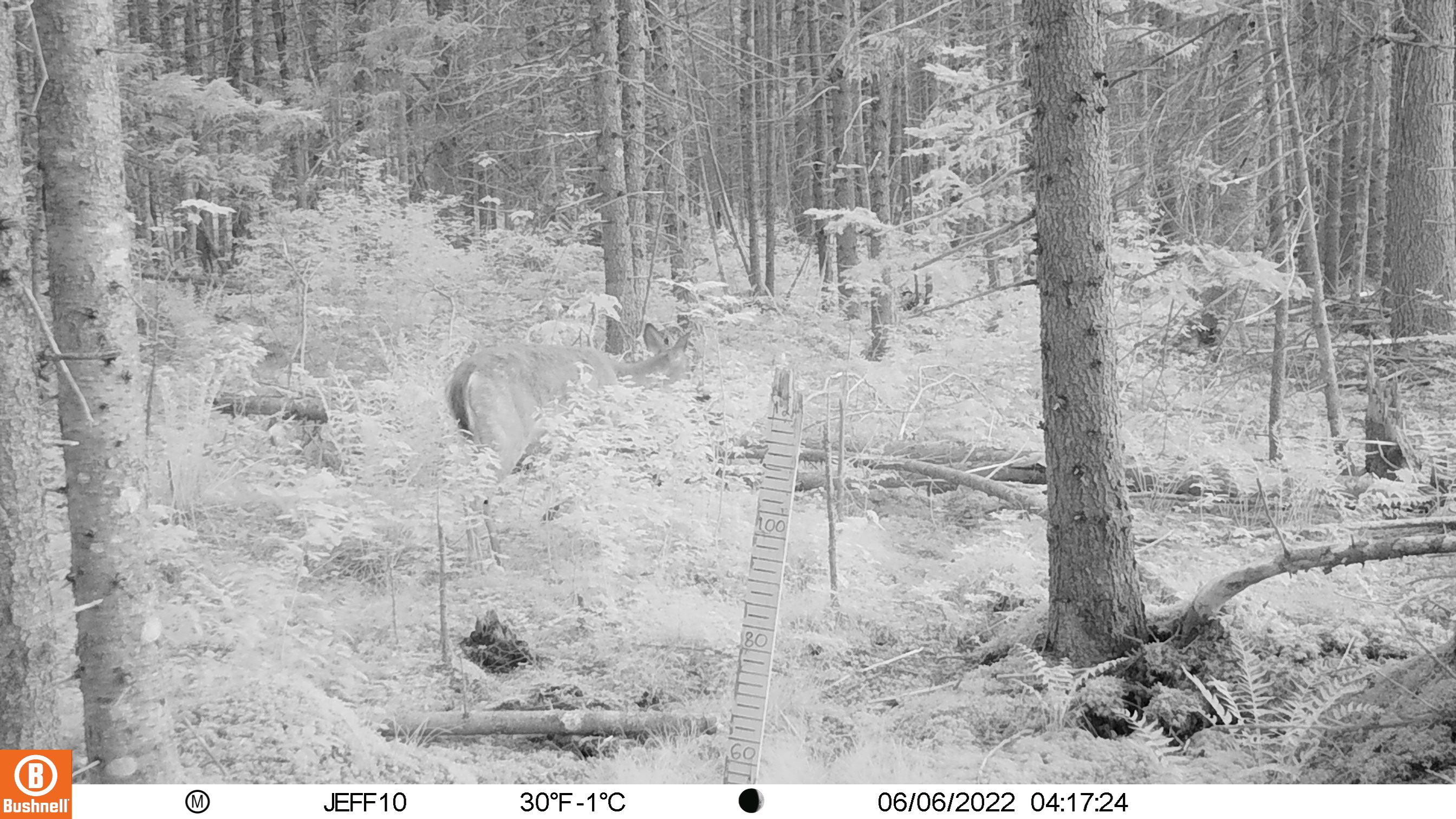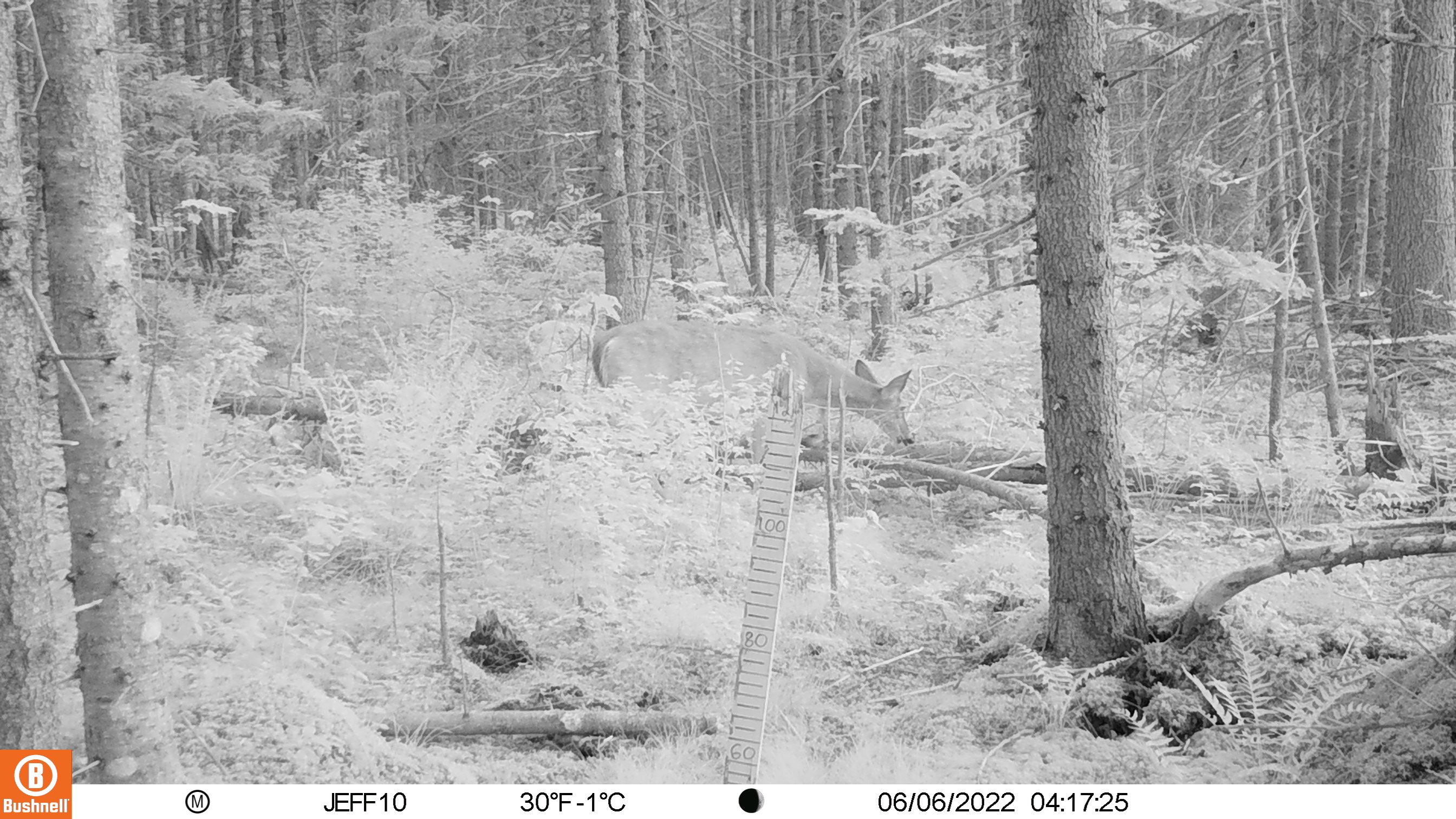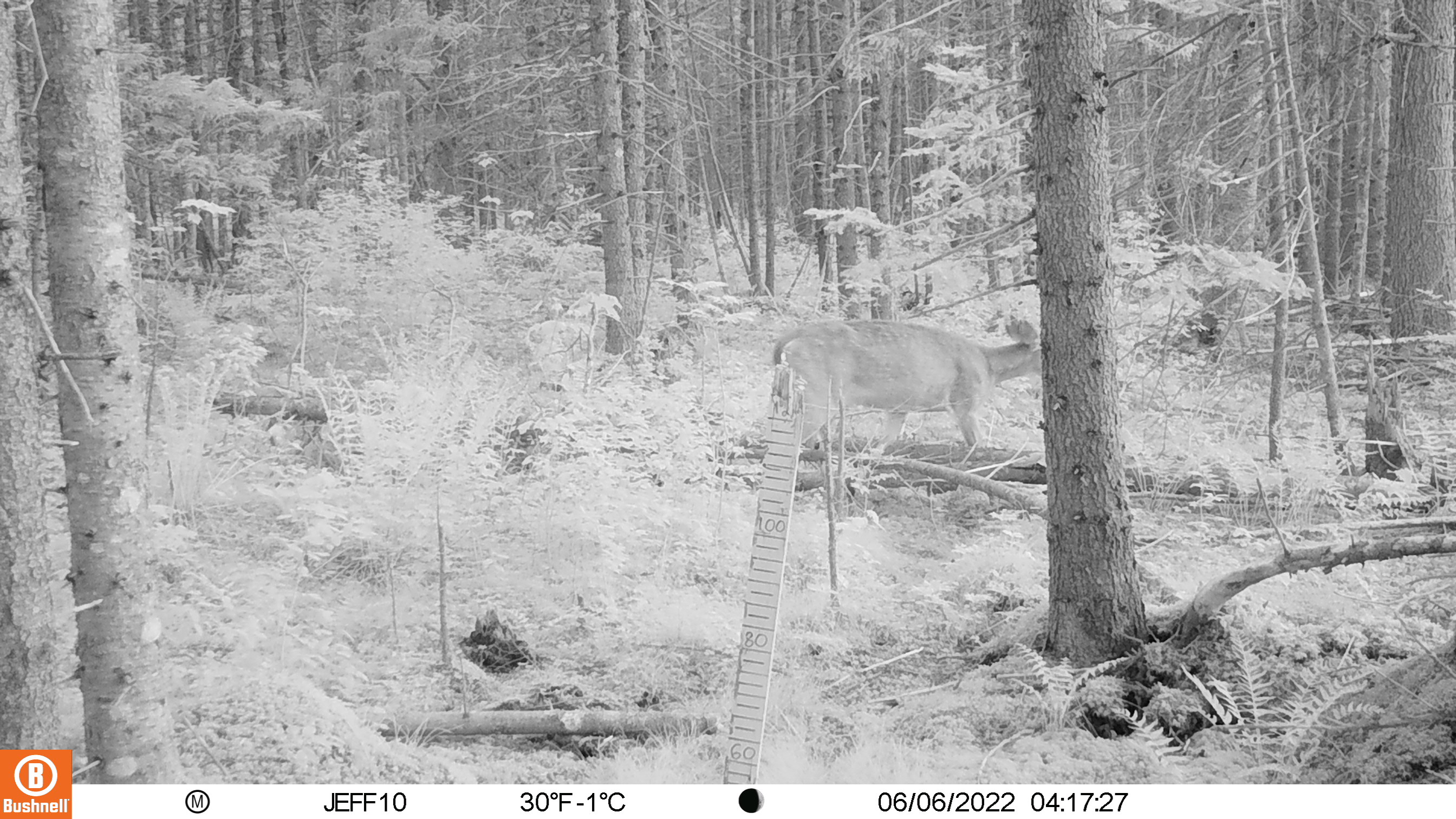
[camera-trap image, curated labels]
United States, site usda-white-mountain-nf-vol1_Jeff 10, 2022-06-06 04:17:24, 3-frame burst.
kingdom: Animalia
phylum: Chordata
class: Mammalia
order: Artiodactyla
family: Cervidae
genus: Odocoileus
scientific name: Odocoileus virginianus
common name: white-tailed deer